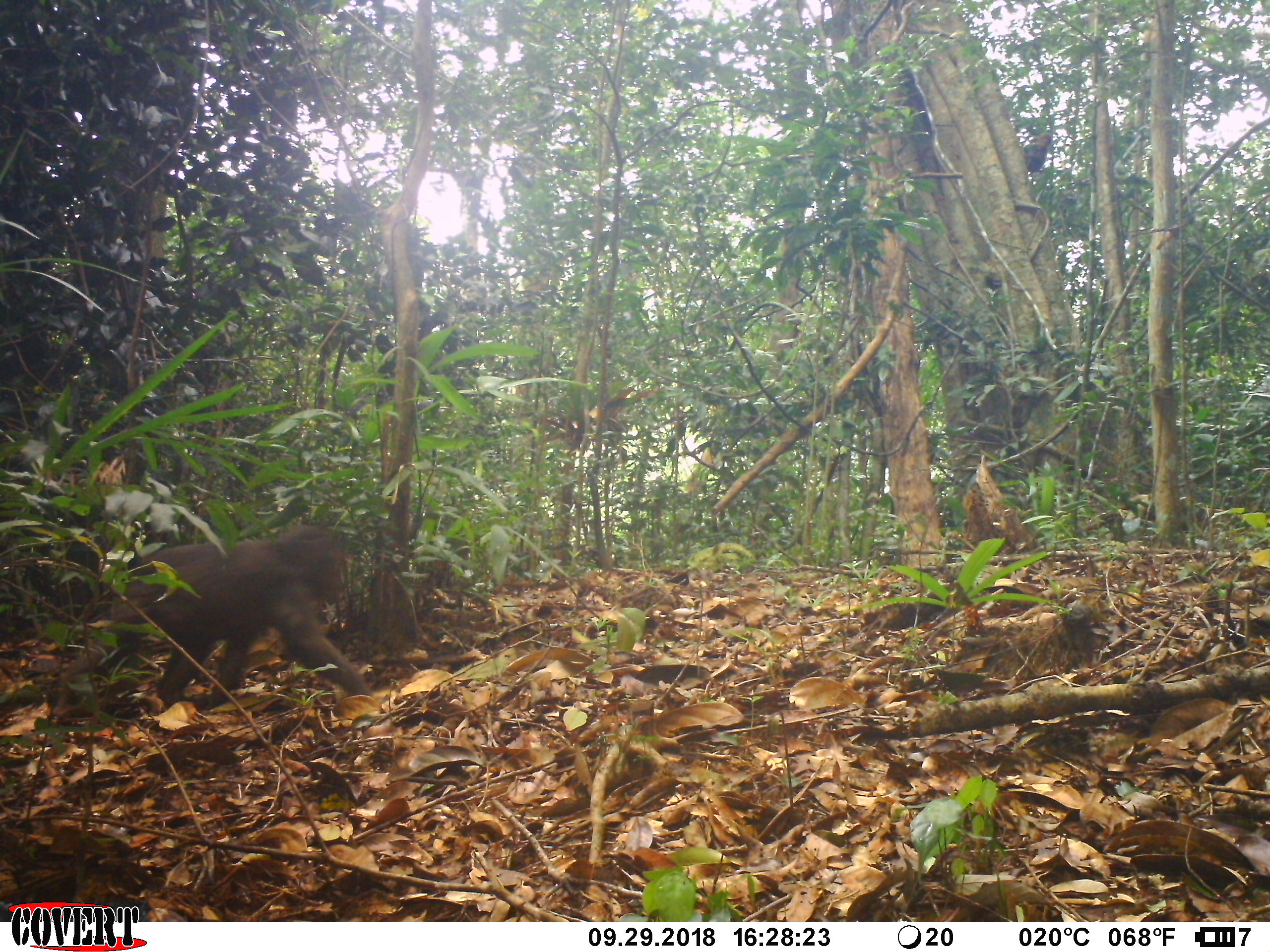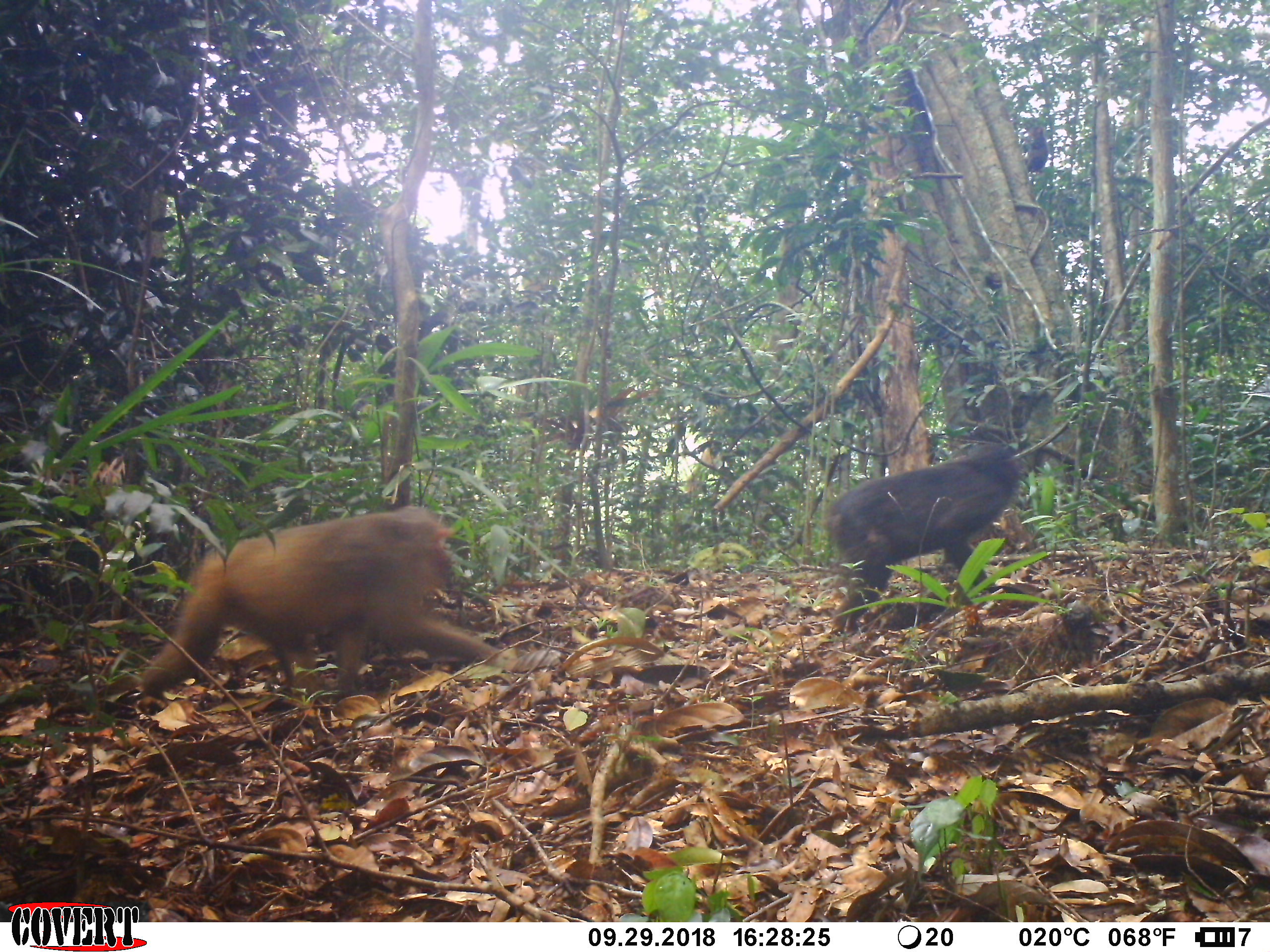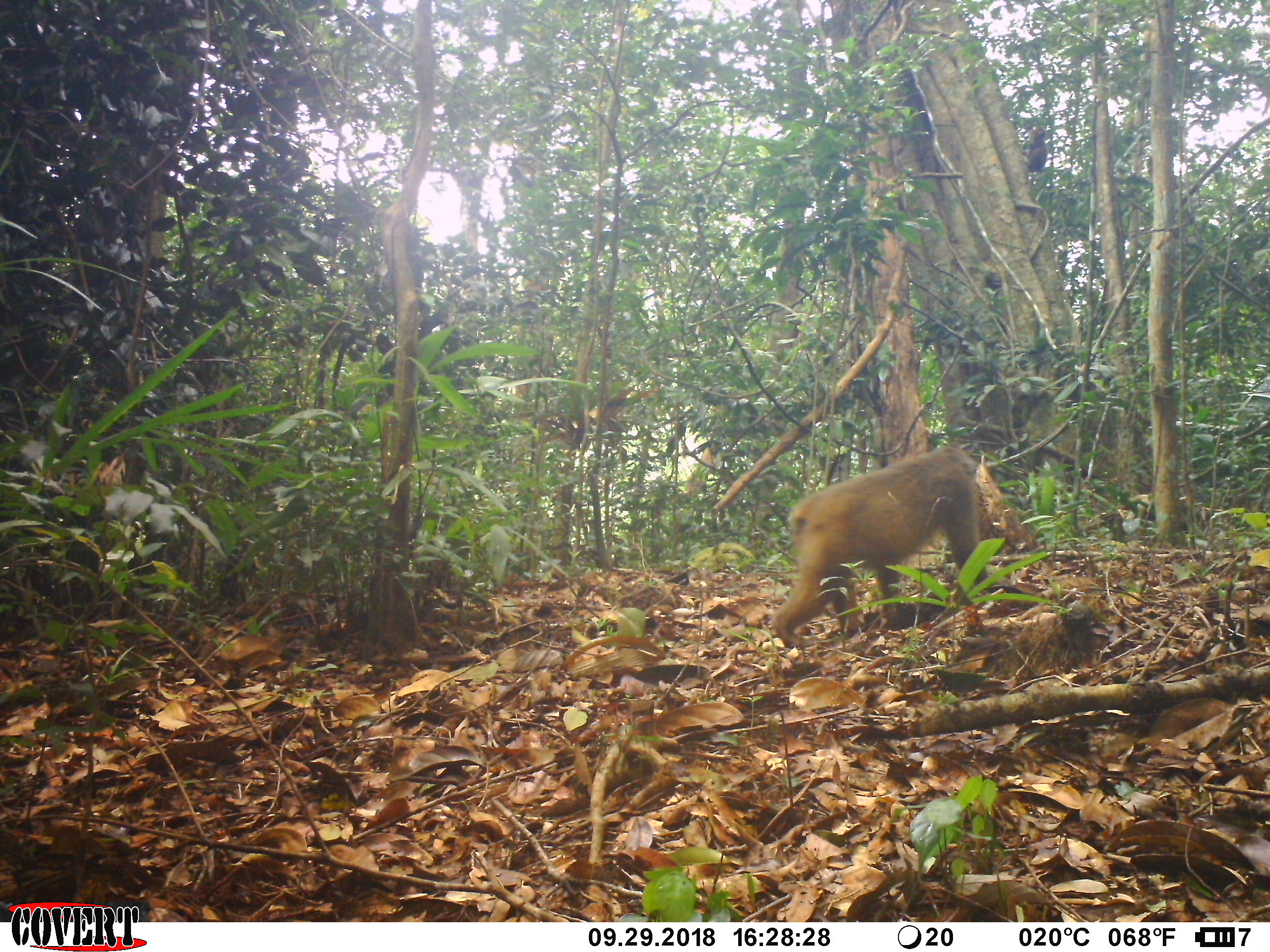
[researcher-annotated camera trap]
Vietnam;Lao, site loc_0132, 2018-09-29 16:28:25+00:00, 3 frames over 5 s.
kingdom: Animalia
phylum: Chordata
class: Mammalia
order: Primates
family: Cercopithecidae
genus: Macaca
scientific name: Macaca arctoides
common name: stump-tailed macaque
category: stump tailed macaque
Stump tailed macaque (stump-tailed macaque) (Macaca arctoides). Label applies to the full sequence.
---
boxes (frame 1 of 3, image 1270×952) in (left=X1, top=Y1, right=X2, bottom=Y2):
stump tailed macaque: (left=49, top=524, right=372, bottom=717)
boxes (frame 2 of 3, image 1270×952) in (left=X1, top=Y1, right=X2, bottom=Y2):
stump tailed macaque: (left=136, top=504, right=517, bottom=696); (left=821, top=440, right=1017, bottom=632)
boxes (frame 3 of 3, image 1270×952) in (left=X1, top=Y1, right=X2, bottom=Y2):
stump tailed macaque: (left=768, top=440, right=1001, bottom=650)